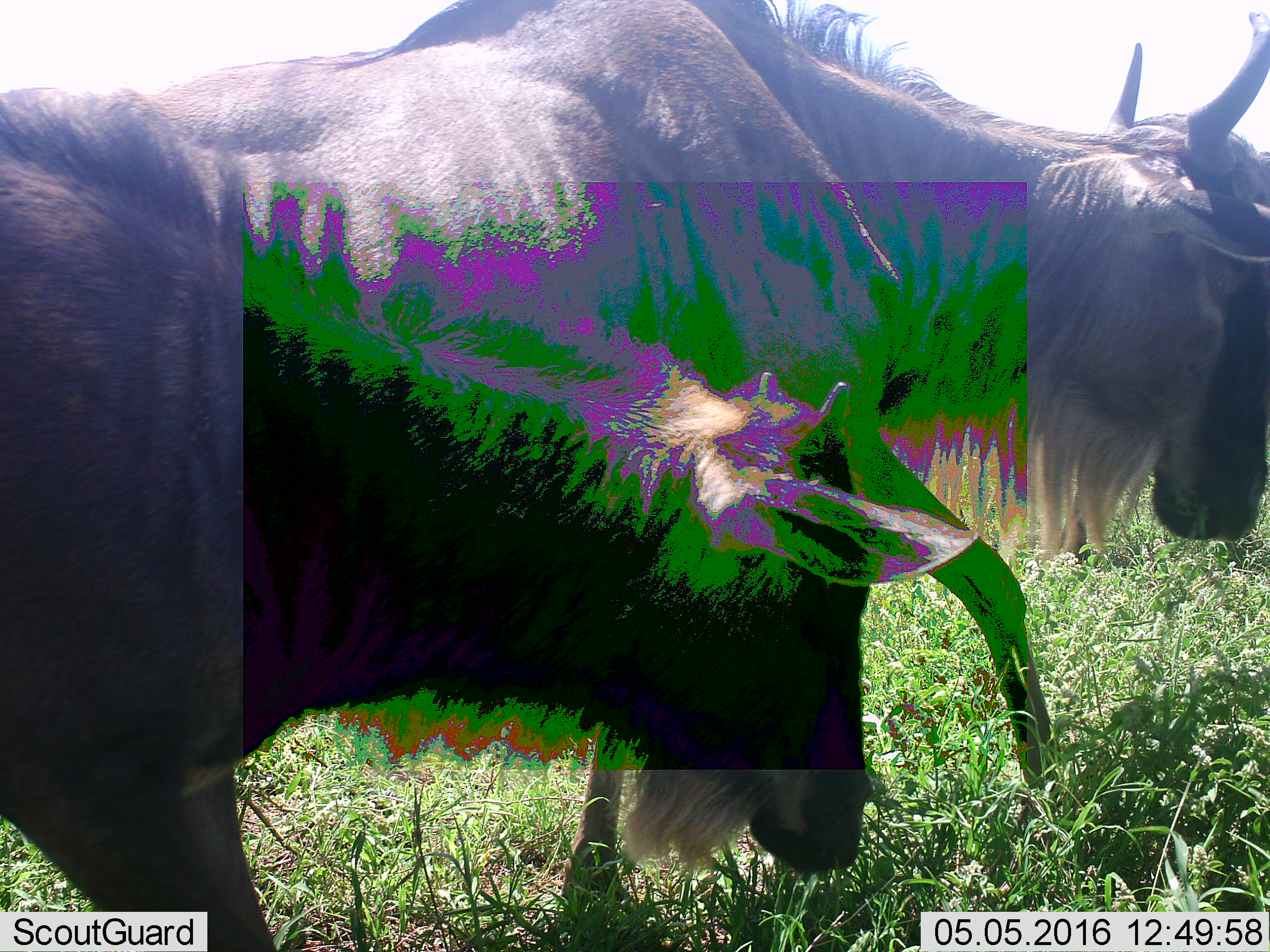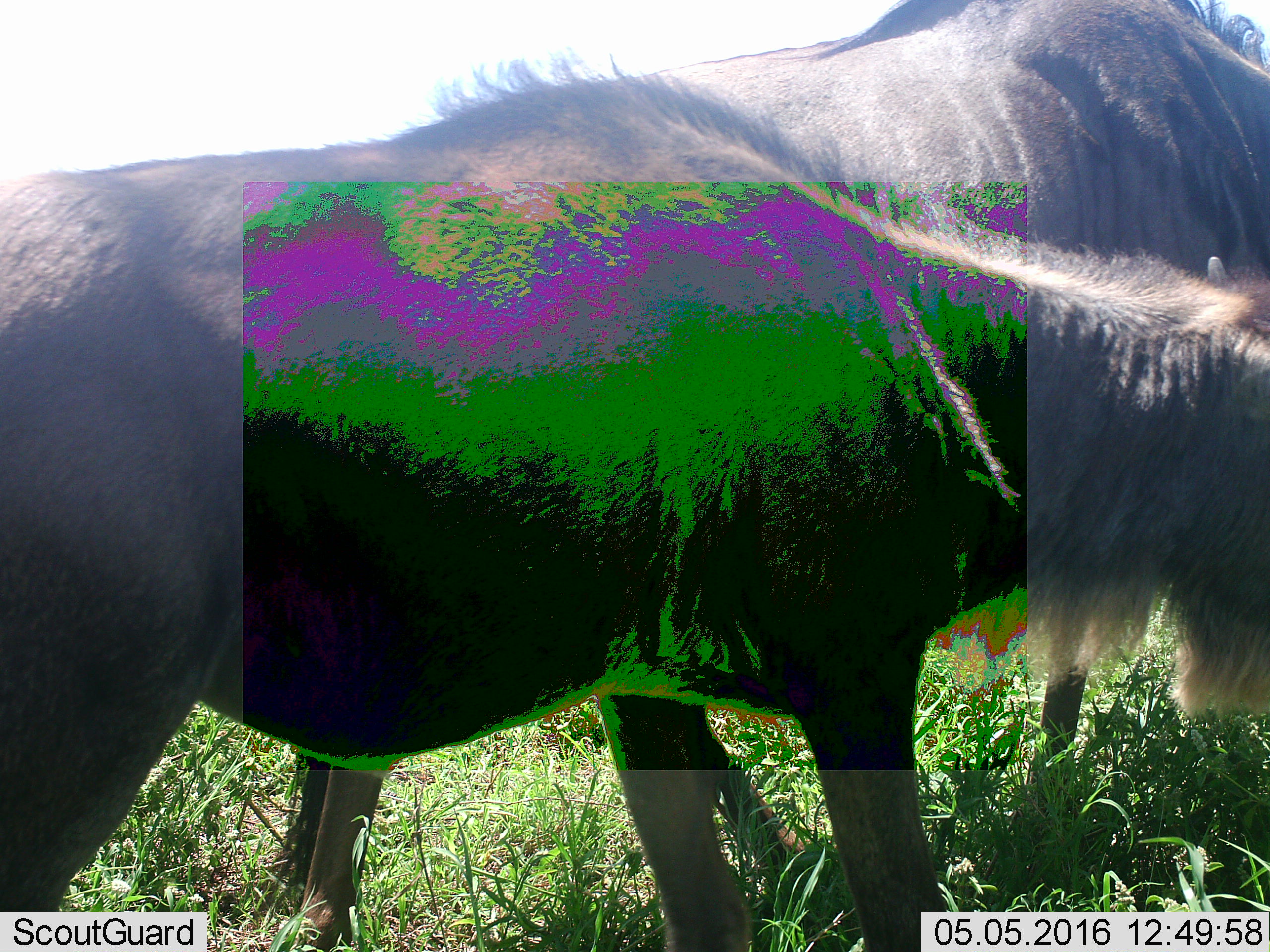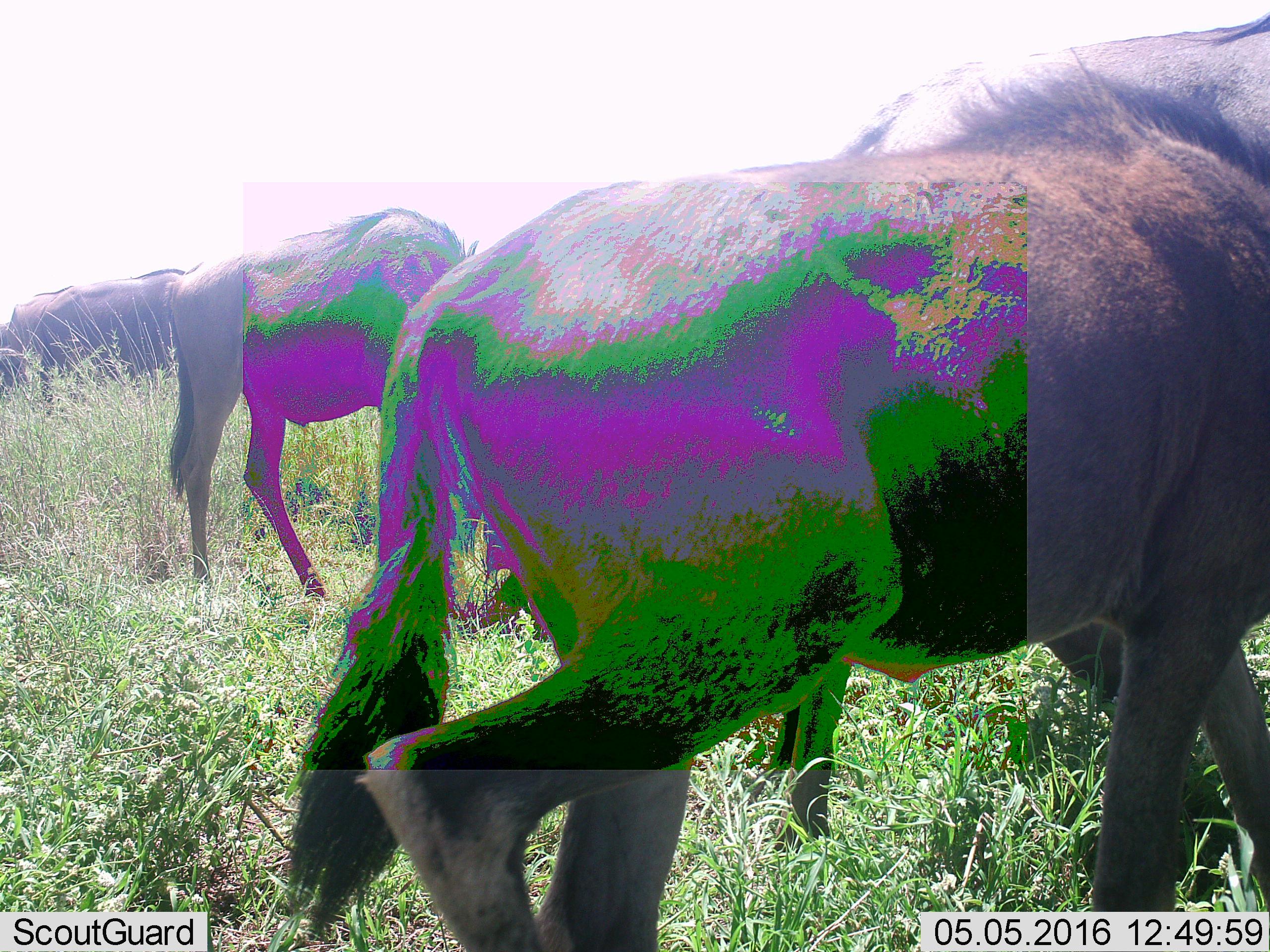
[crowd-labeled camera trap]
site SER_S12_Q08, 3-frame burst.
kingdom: Animalia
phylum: Chordata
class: Mammalia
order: Artiodactyla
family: Bovidae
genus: Connochaetes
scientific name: Connochaetes taurinus taurinus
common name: blue wildebeest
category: wildebeestblue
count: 3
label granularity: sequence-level